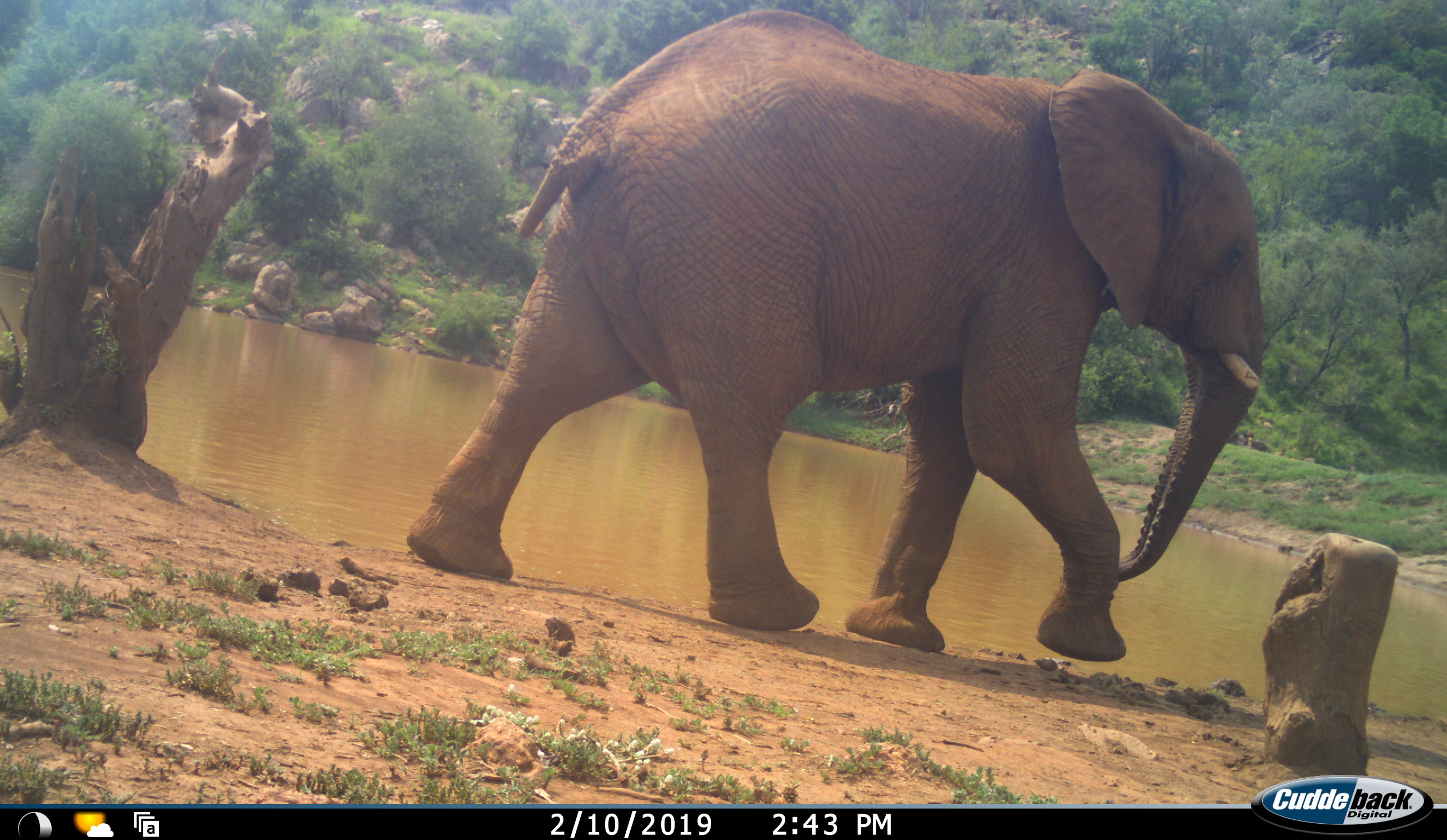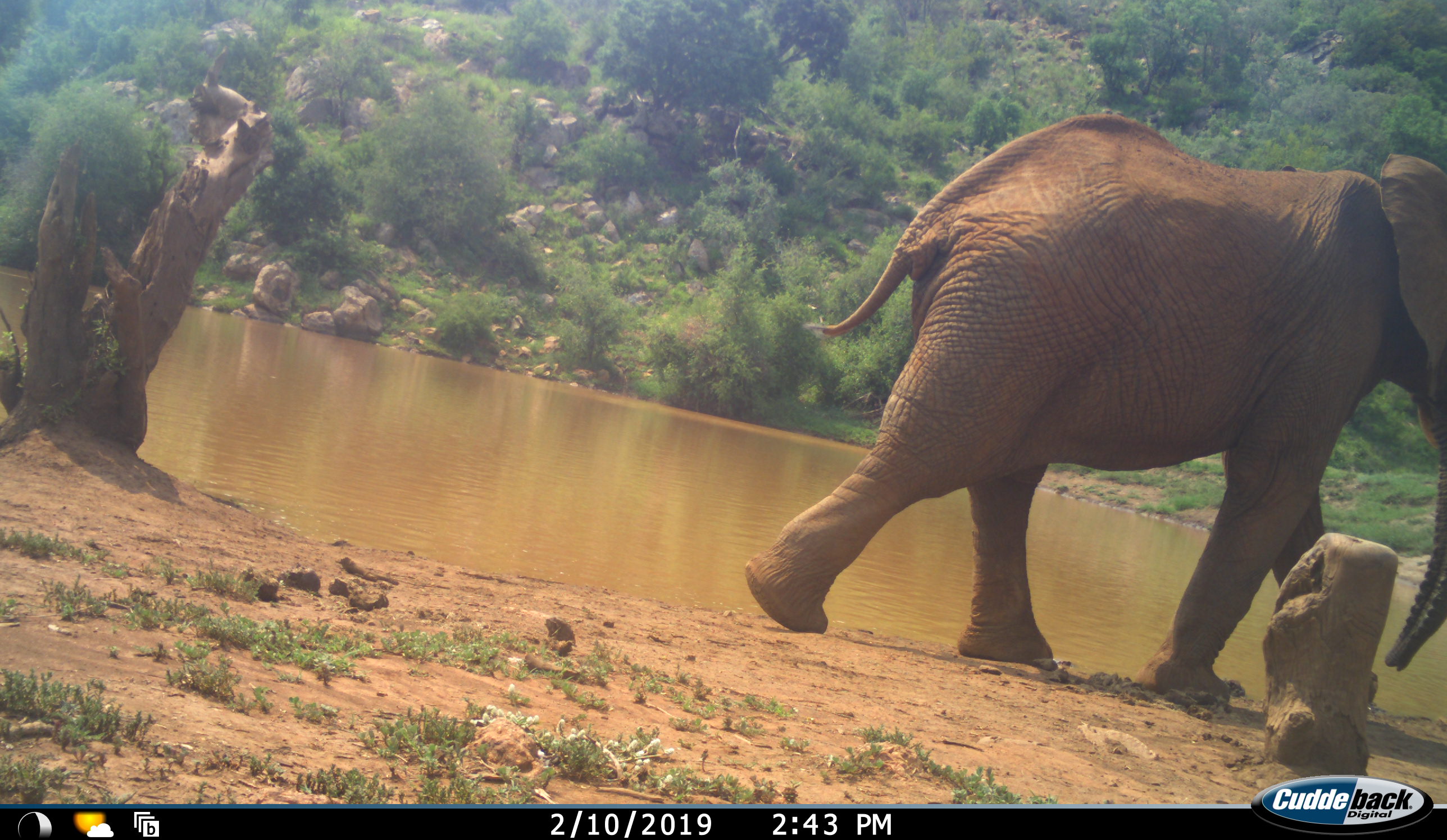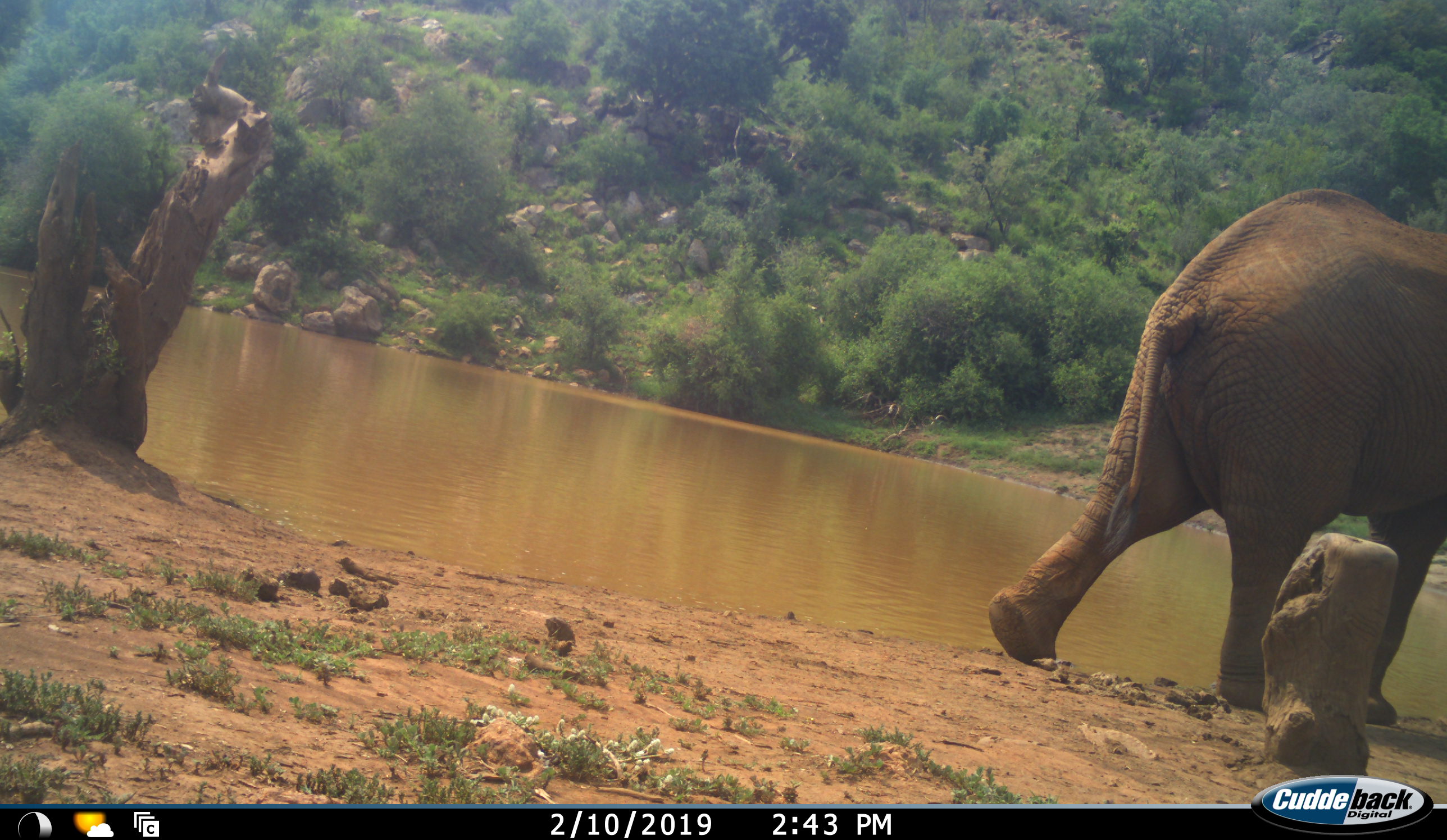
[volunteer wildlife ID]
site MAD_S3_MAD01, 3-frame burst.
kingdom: Animalia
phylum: Chordata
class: Mammalia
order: Proboscidea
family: Elephantidae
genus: Loxodonta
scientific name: Loxodonta africana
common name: african bush elephant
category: elephant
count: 1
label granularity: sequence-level